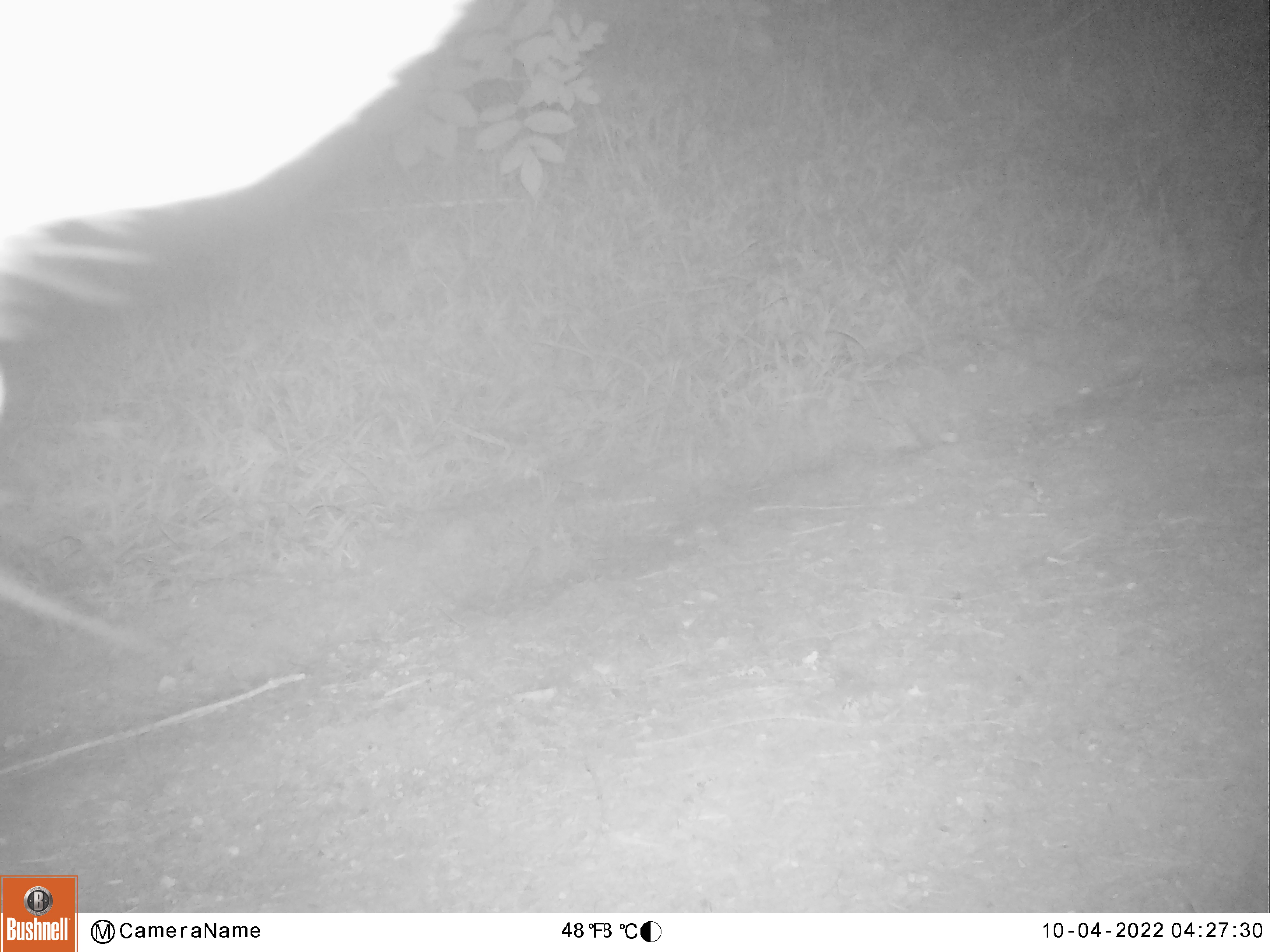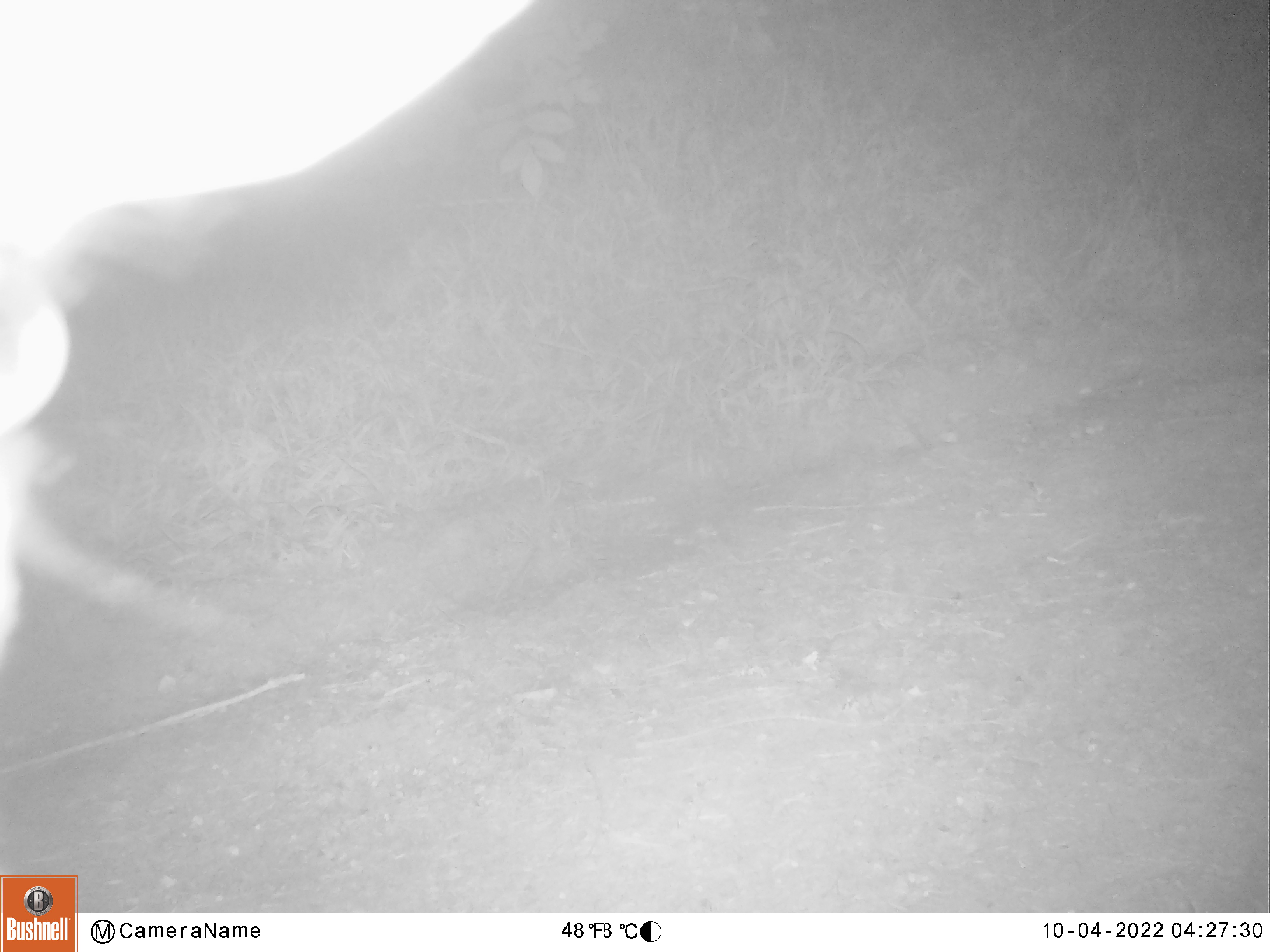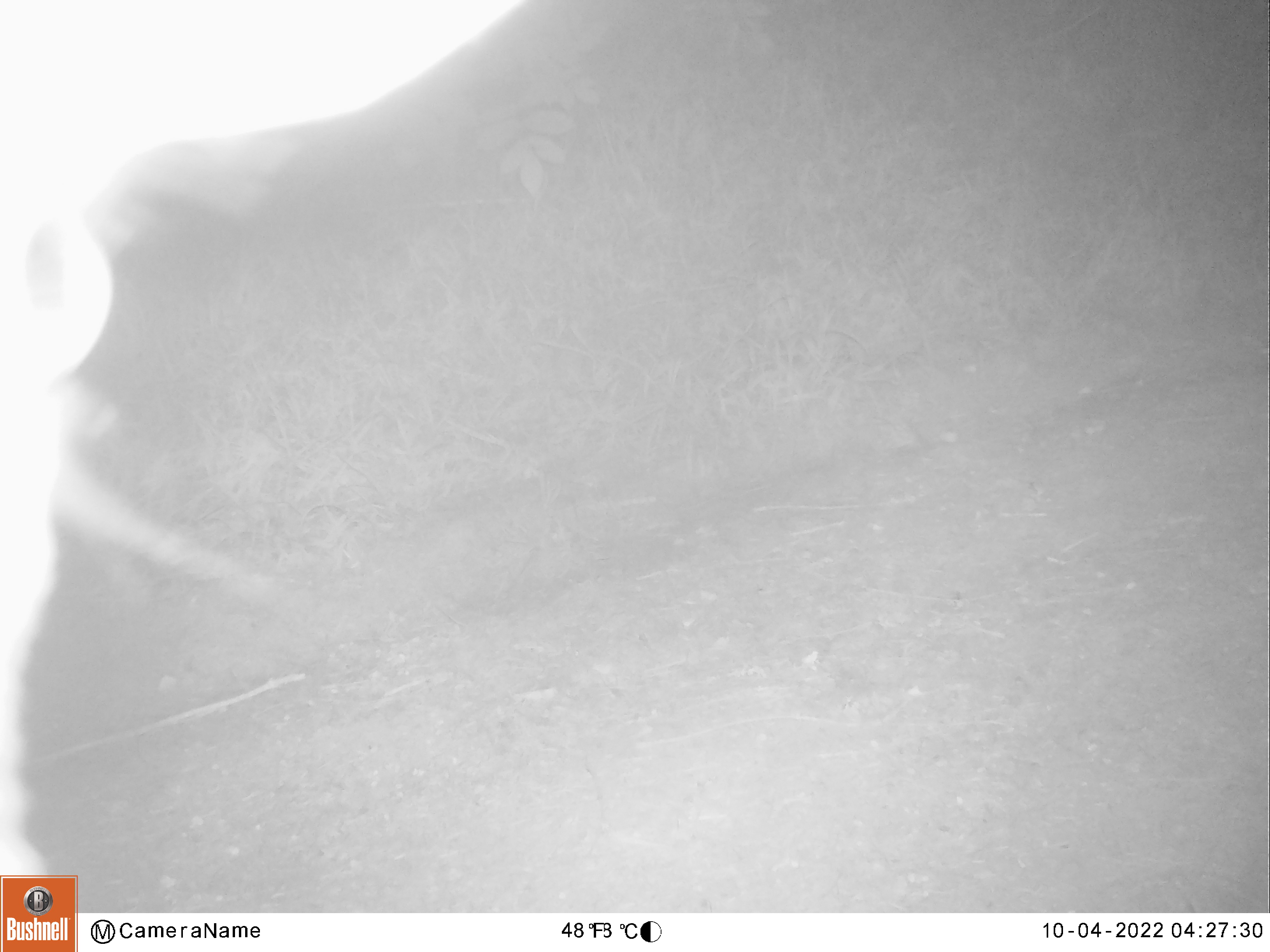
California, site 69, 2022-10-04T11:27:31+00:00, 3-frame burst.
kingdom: Animalia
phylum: Chordata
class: Mammalia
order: Artiodactyla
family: Cervidae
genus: Odocoileus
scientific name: Odocoileus hemionus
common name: mule deer